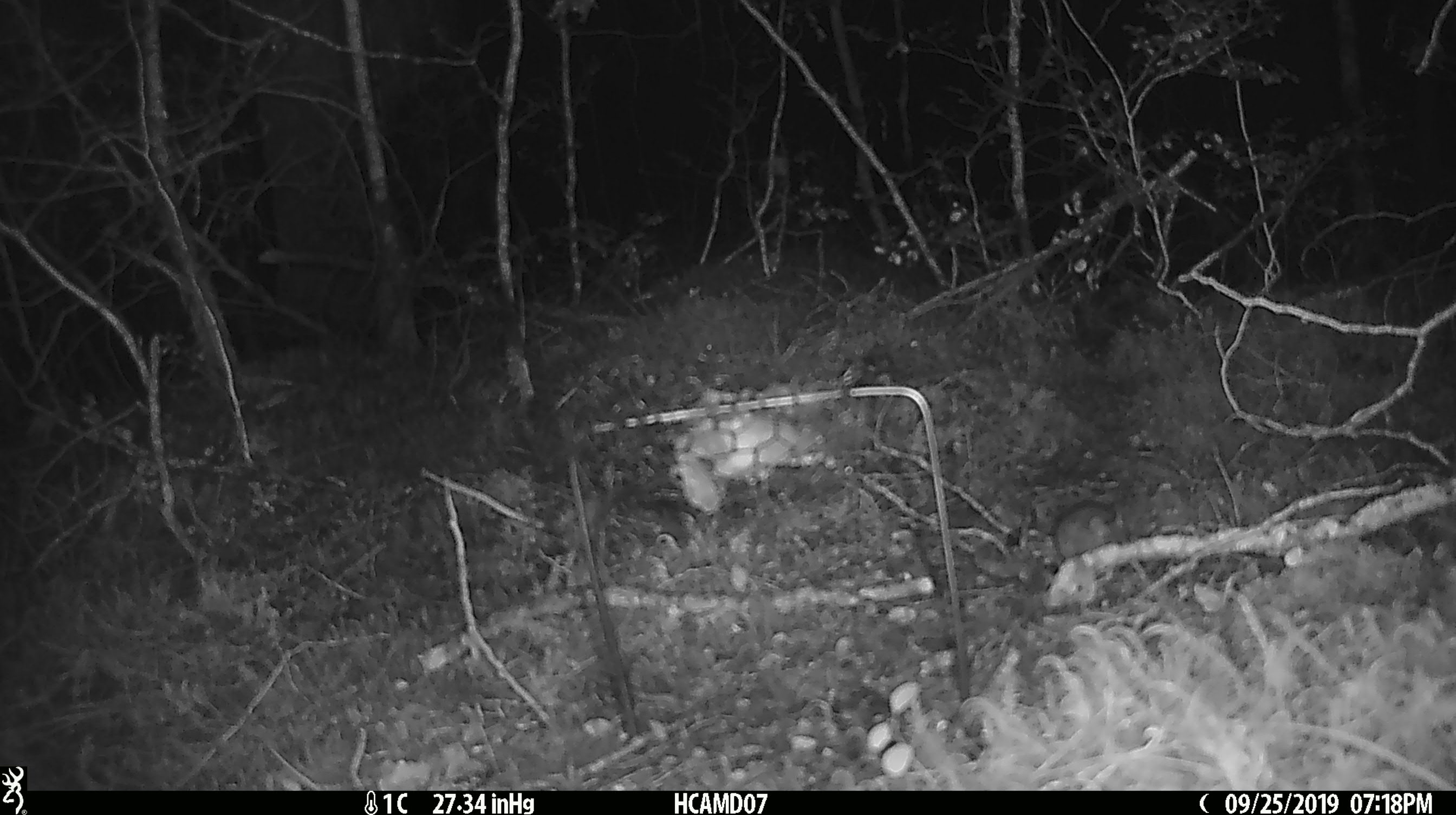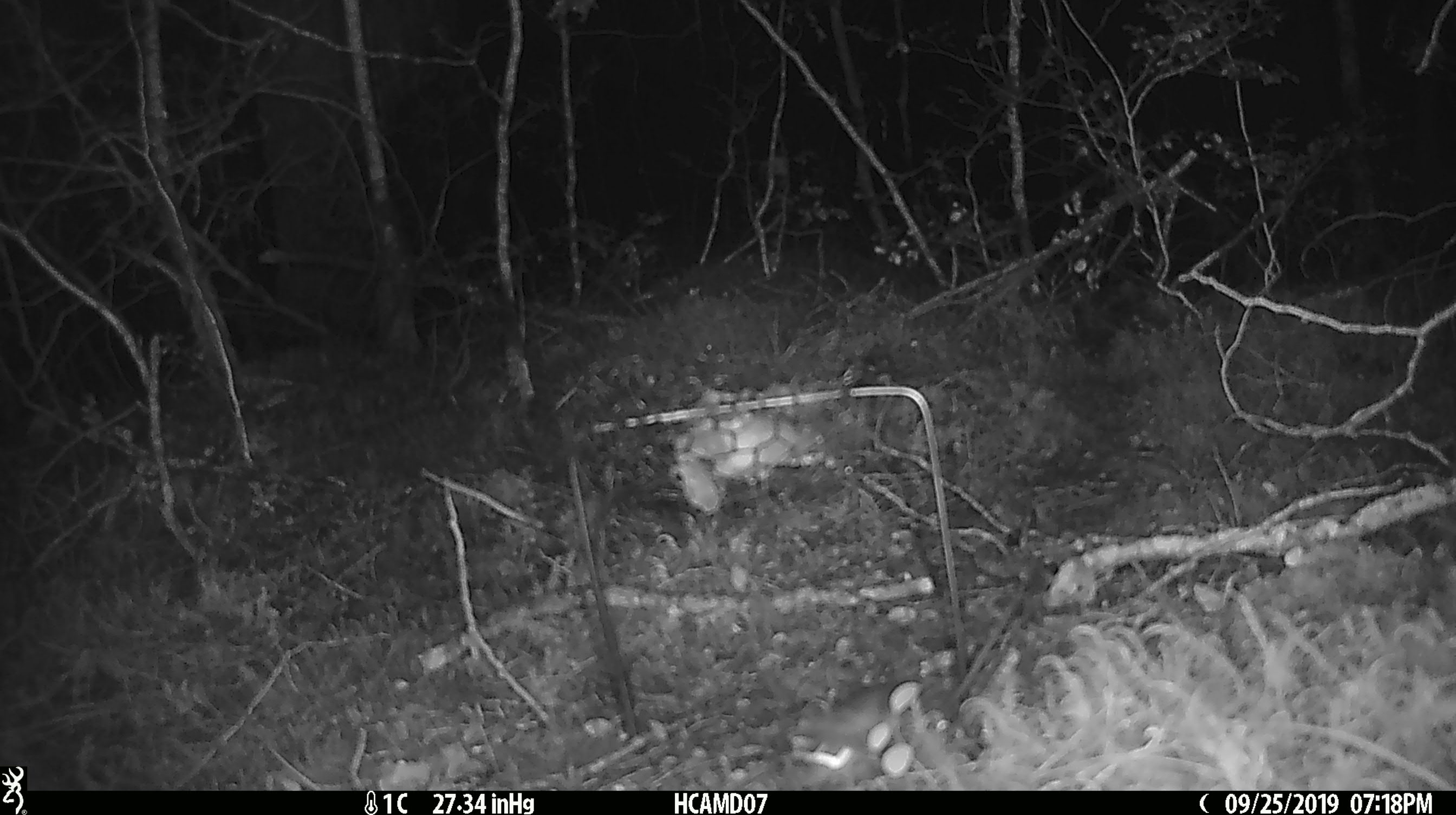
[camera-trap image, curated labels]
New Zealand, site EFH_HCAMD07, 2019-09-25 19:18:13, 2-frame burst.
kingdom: Animalia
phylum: Chordata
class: Mammalia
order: Rodentia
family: Muridae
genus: Mus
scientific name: Mus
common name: mouse